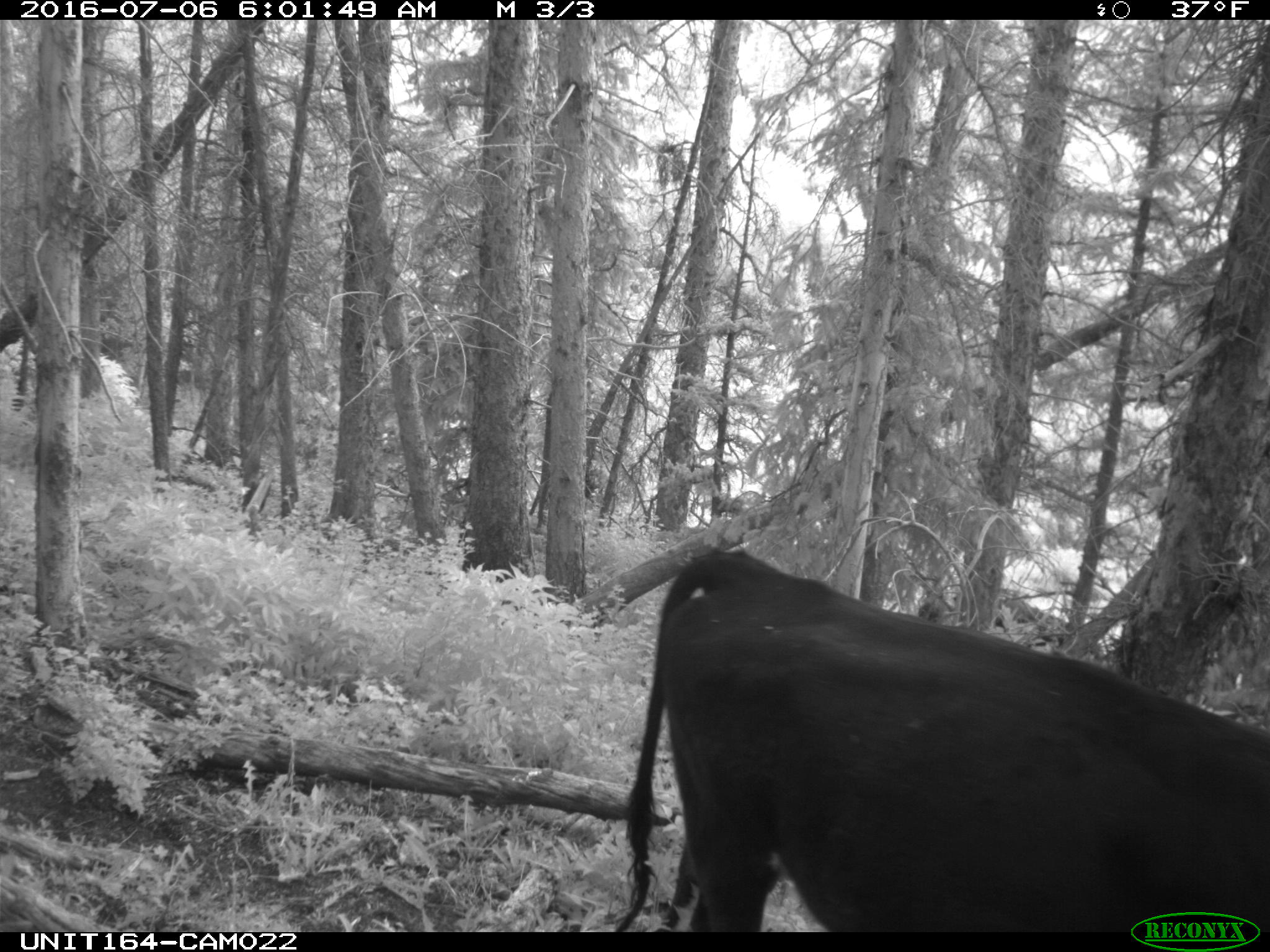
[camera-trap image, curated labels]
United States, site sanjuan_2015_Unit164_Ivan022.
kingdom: Animalia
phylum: Chordata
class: Mammalia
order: Artiodactyla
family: Bovidae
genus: Bos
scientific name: Bos taurus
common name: domestic cow